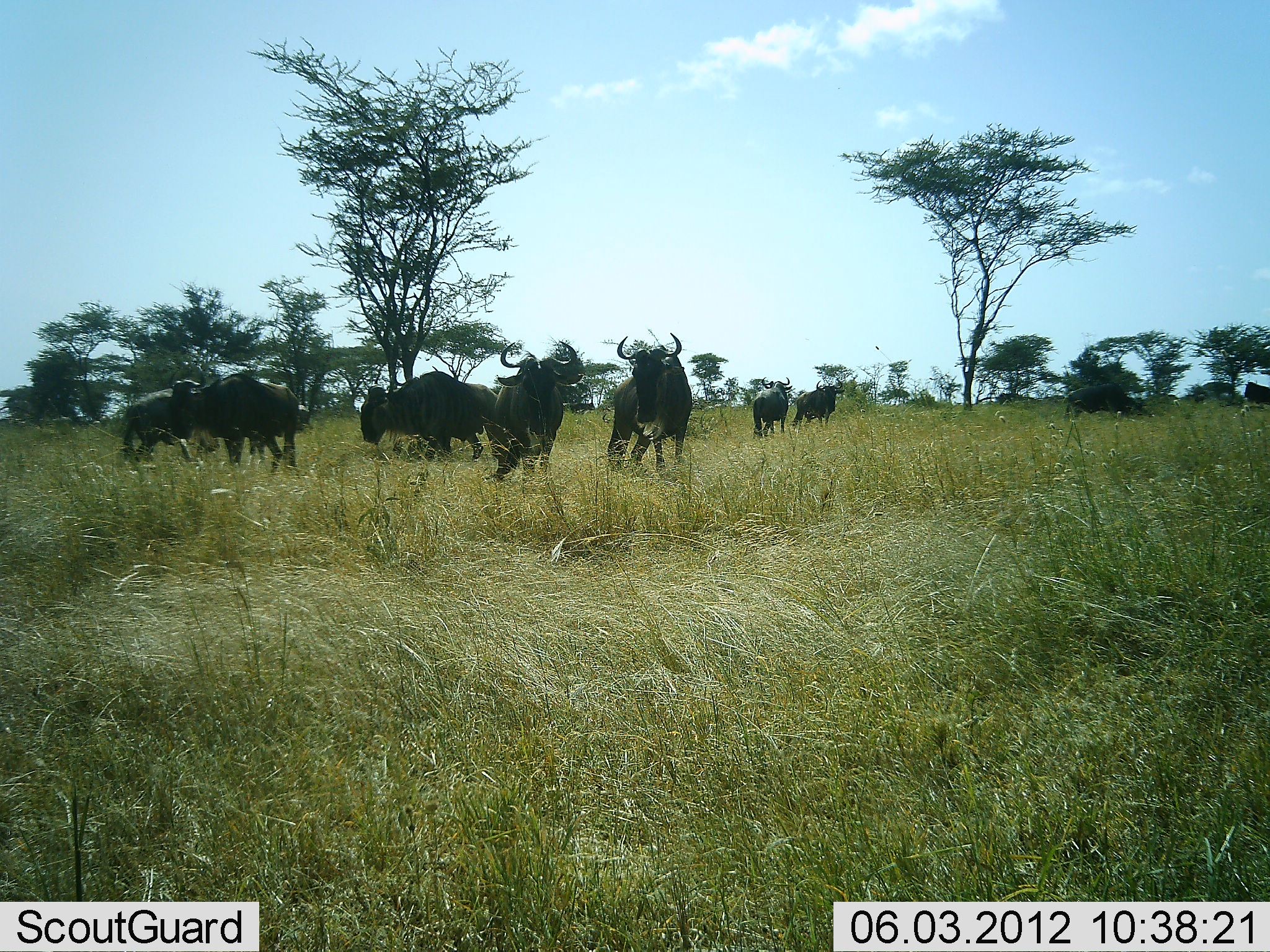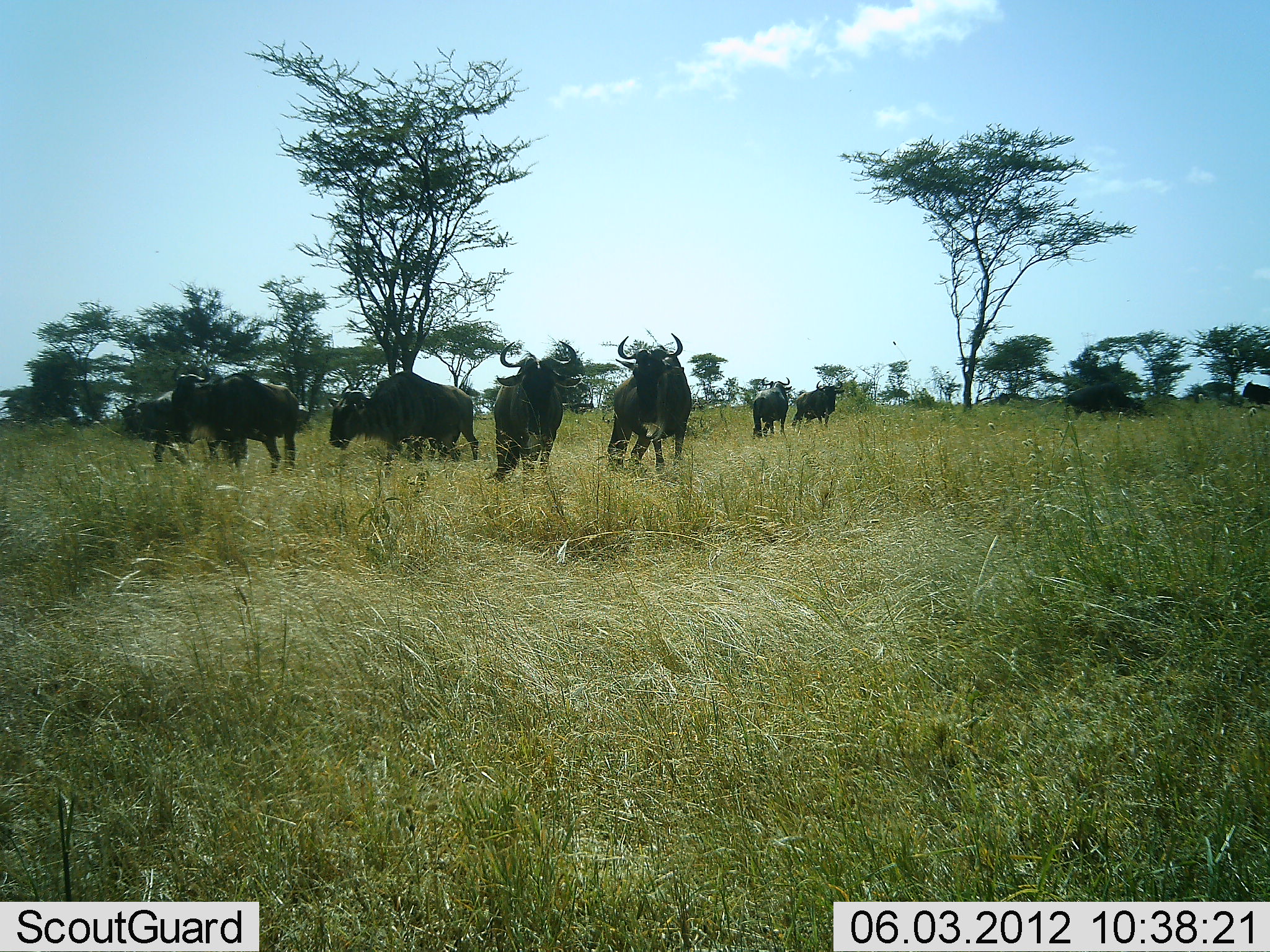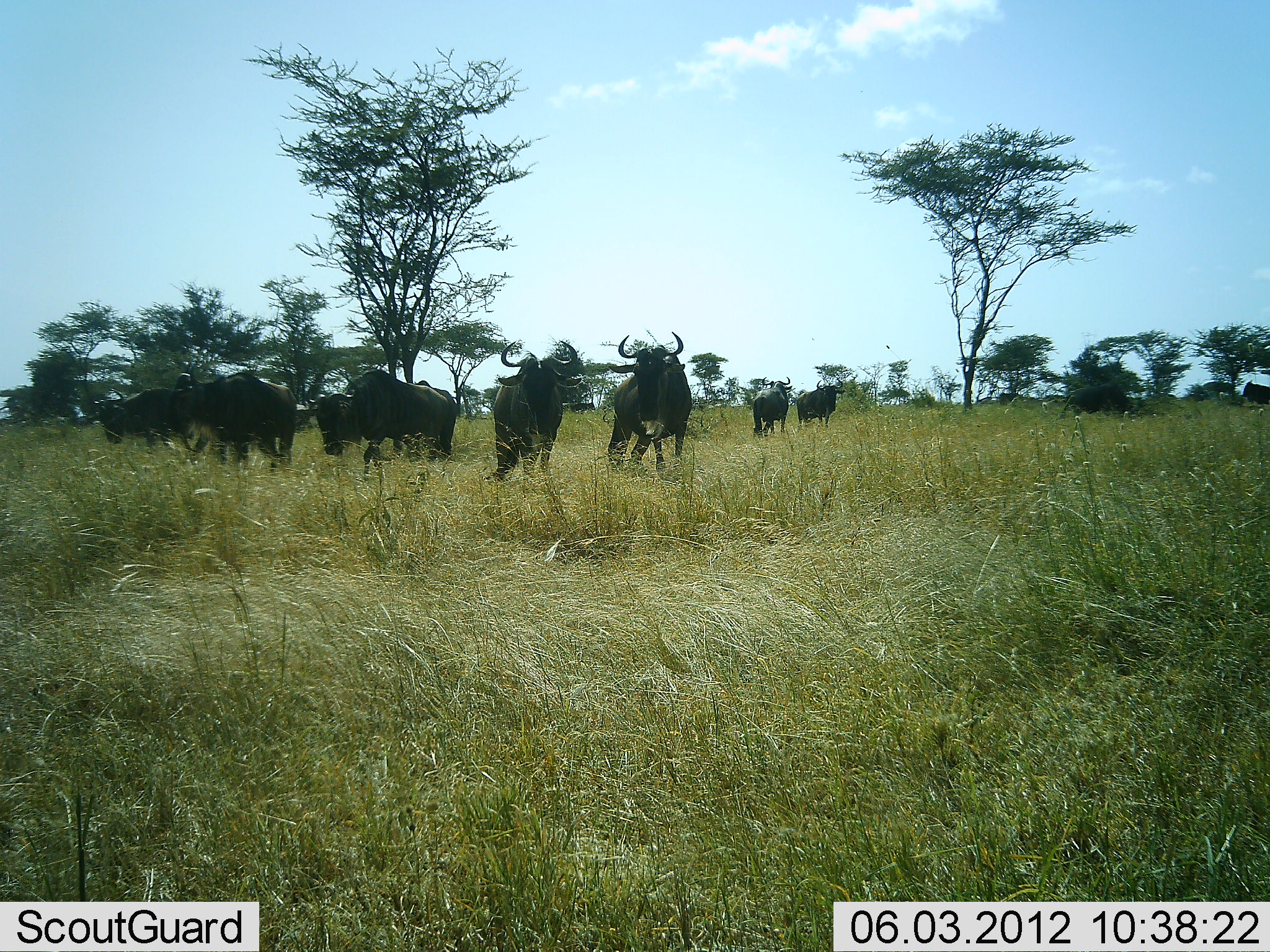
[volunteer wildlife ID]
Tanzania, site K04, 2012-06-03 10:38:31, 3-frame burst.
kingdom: Animalia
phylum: Chordata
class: Mammalia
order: Artiodactyla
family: Bovidae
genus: Connochaetes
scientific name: Connochaetes taurinus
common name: blue wildebeest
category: wildebeest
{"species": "wildebeest (blue wildebeest) (Connochaetes taurinus)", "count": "8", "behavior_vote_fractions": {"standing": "90%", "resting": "20%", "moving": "60%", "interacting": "0%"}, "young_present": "0%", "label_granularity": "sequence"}